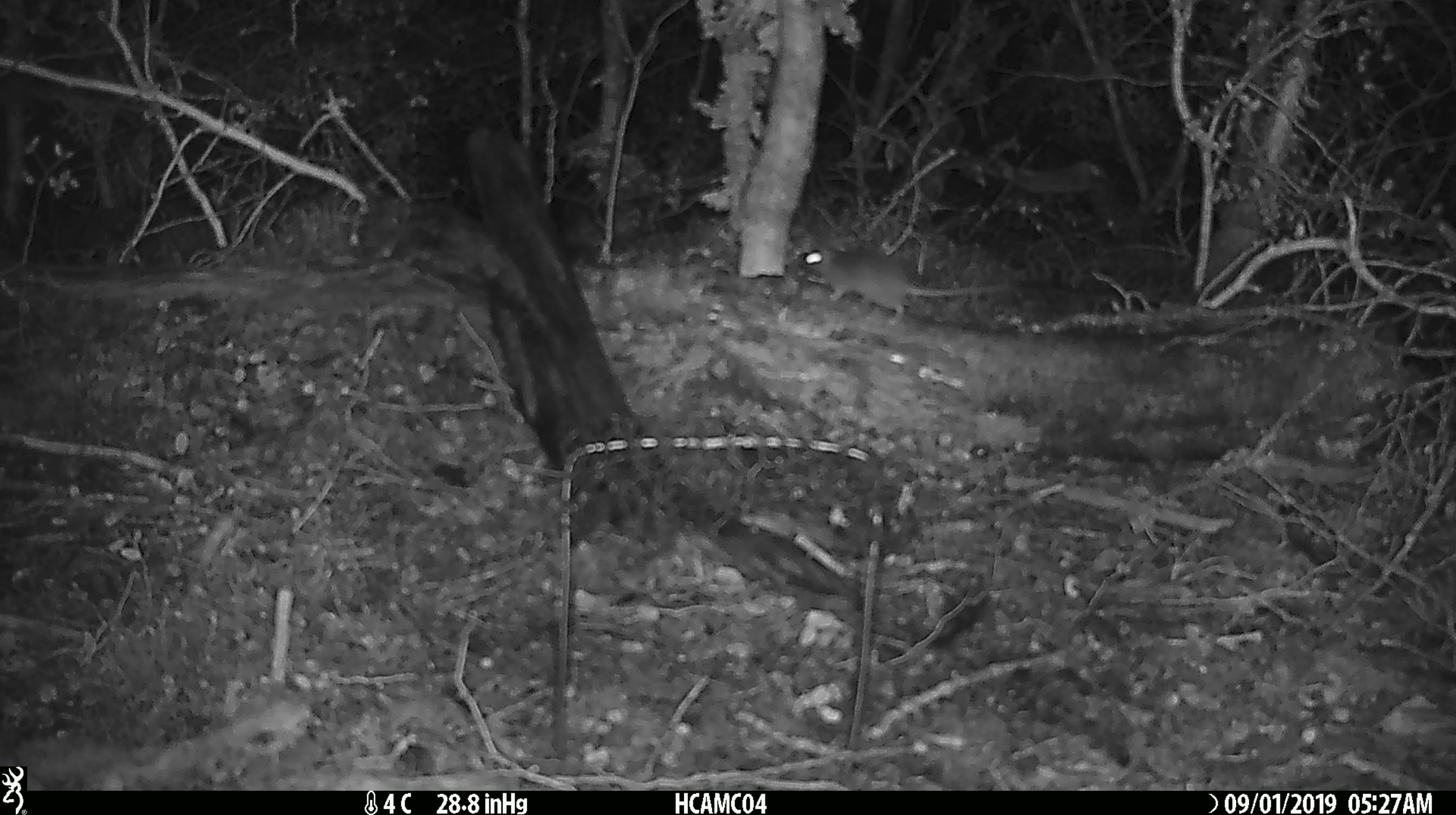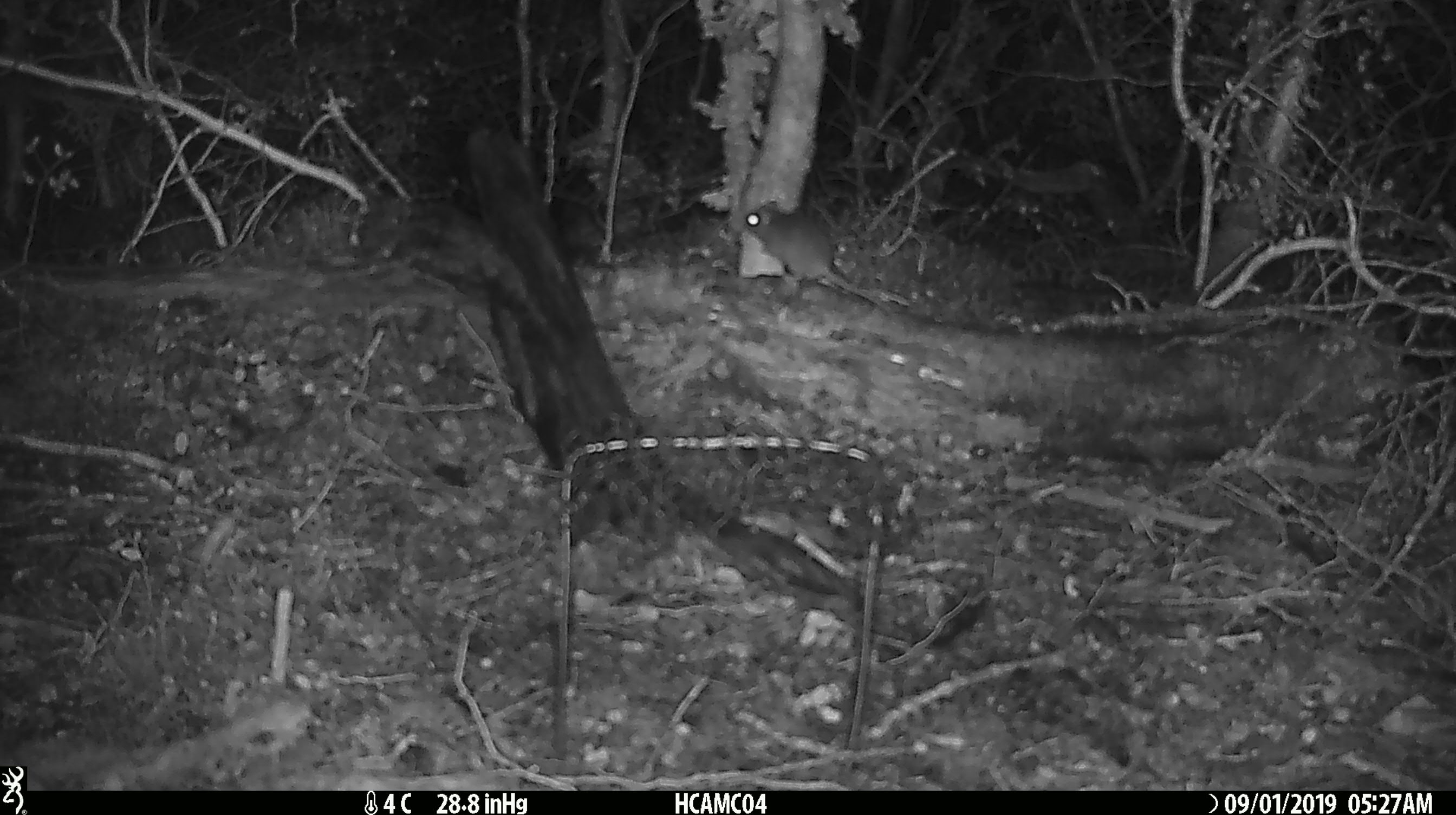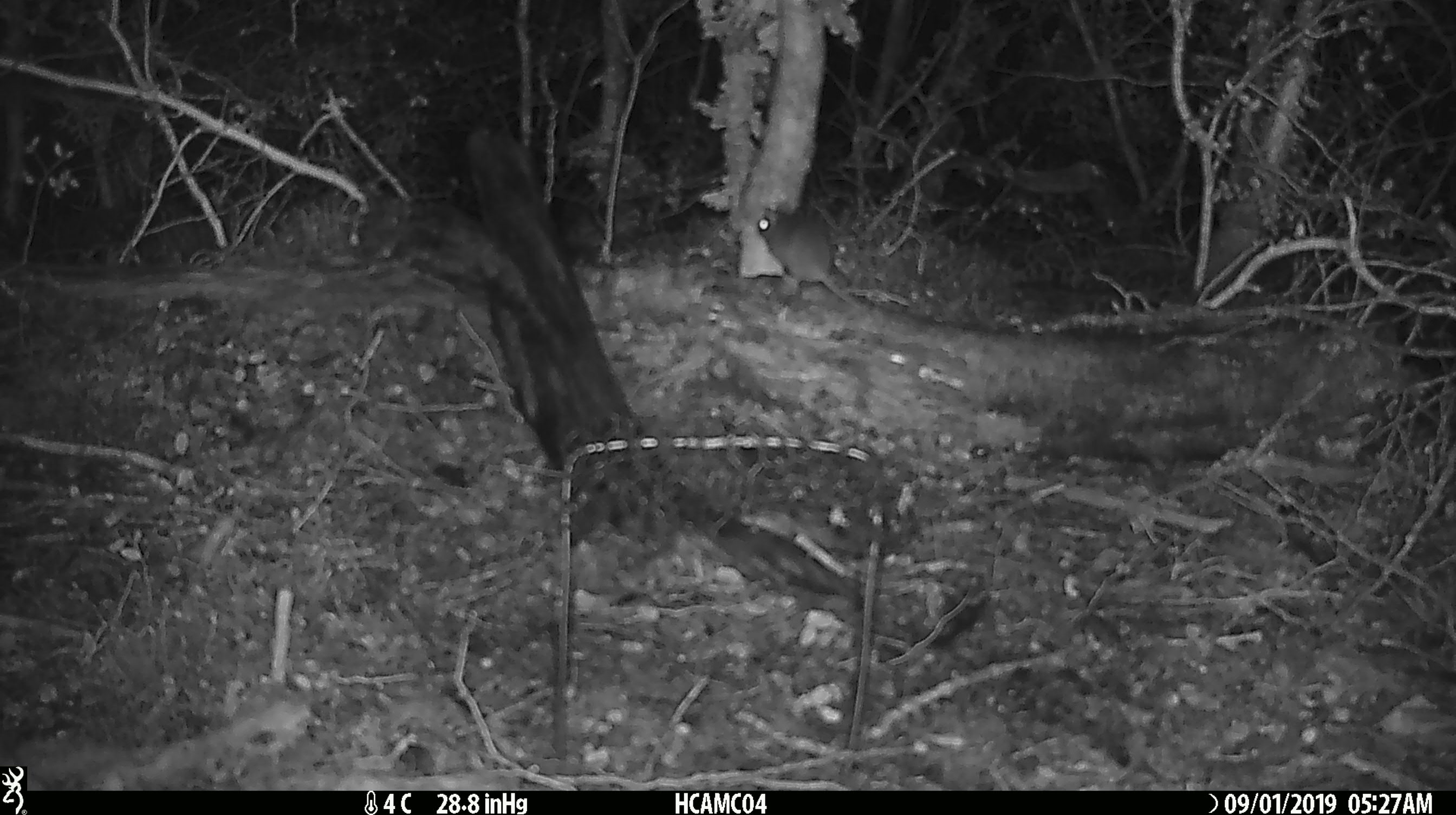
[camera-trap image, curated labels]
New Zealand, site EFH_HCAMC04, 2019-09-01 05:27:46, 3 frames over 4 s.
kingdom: Animalia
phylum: Chordata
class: Mammalia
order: Rodentia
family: Muridae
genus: Mus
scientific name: Mus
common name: mouse